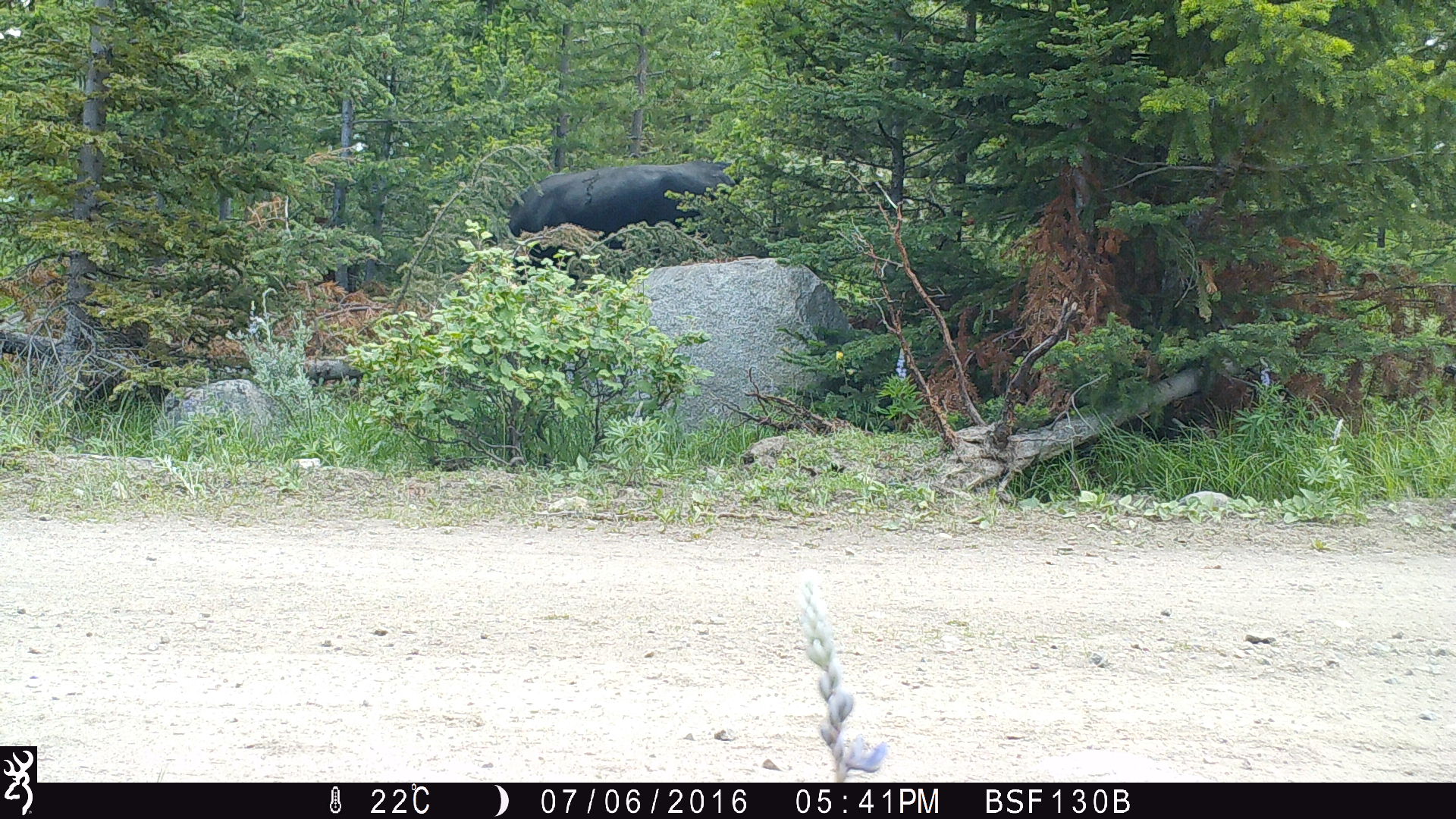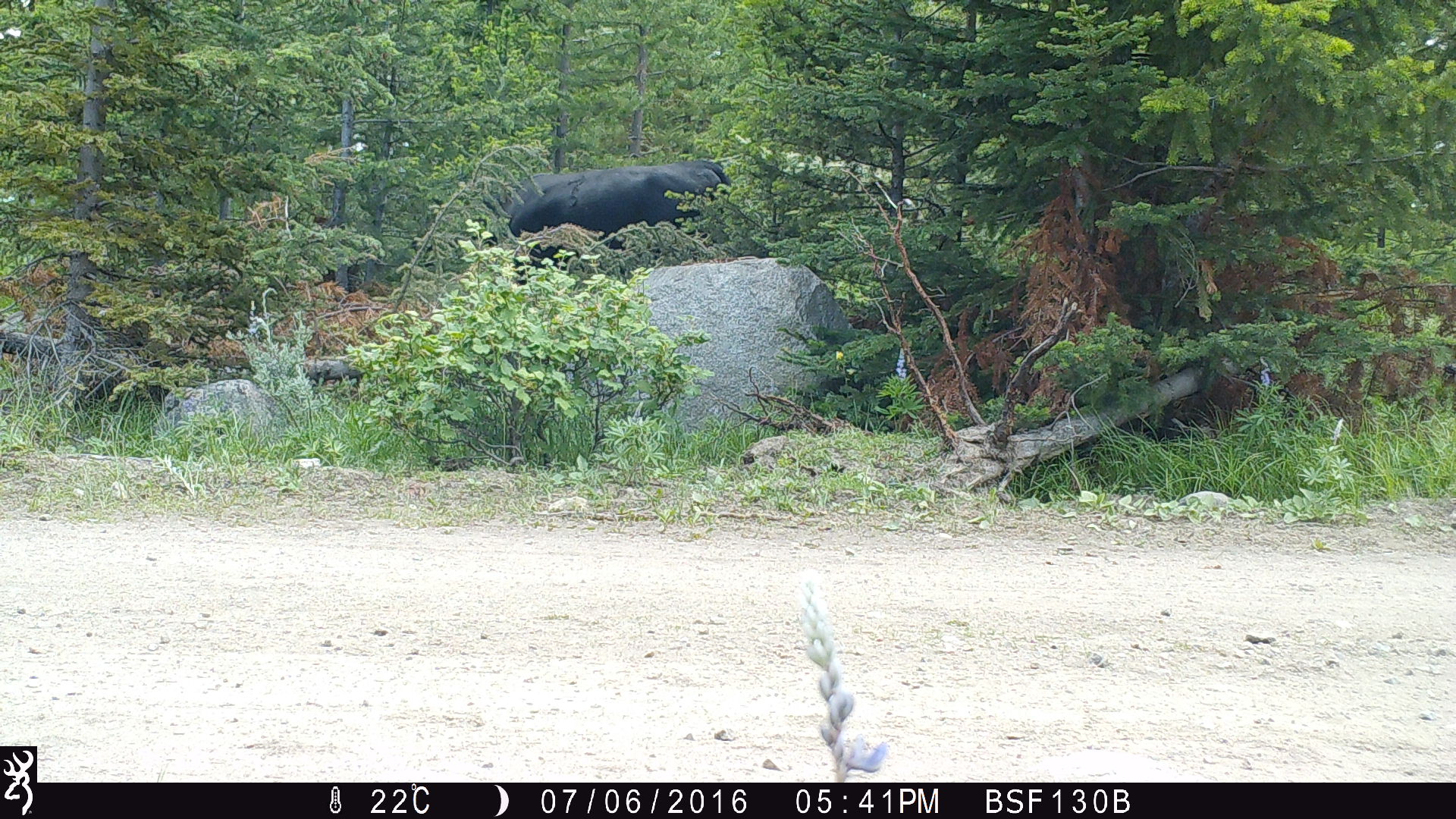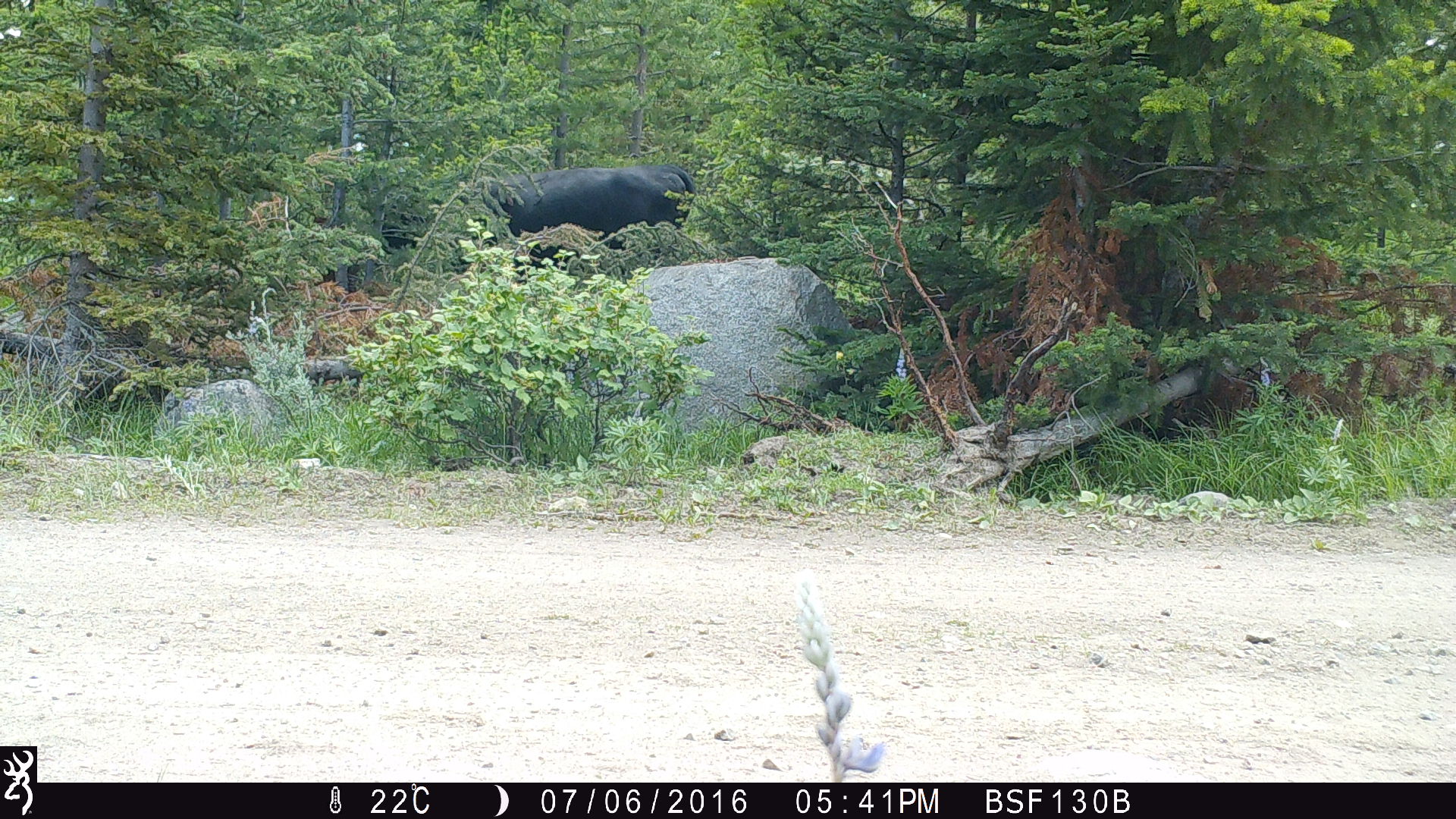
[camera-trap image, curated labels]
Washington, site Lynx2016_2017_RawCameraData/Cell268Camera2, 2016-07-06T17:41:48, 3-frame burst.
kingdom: Animalia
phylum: Chordata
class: Mammalia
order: Artiodactyla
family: Bovidae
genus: Bos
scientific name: Bos taurus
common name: domestic cattle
Domestic cattle (Bos taurus). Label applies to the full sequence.